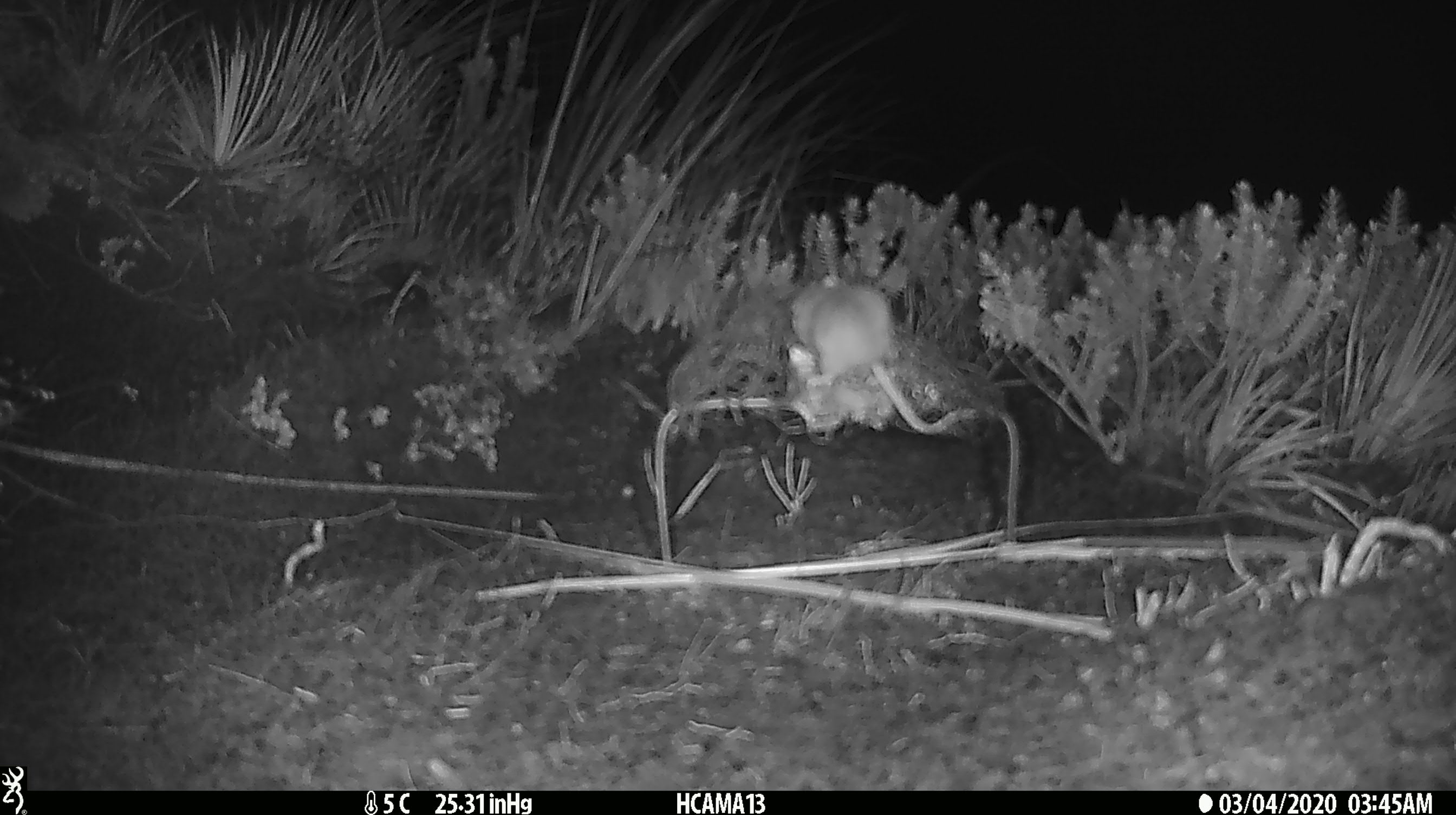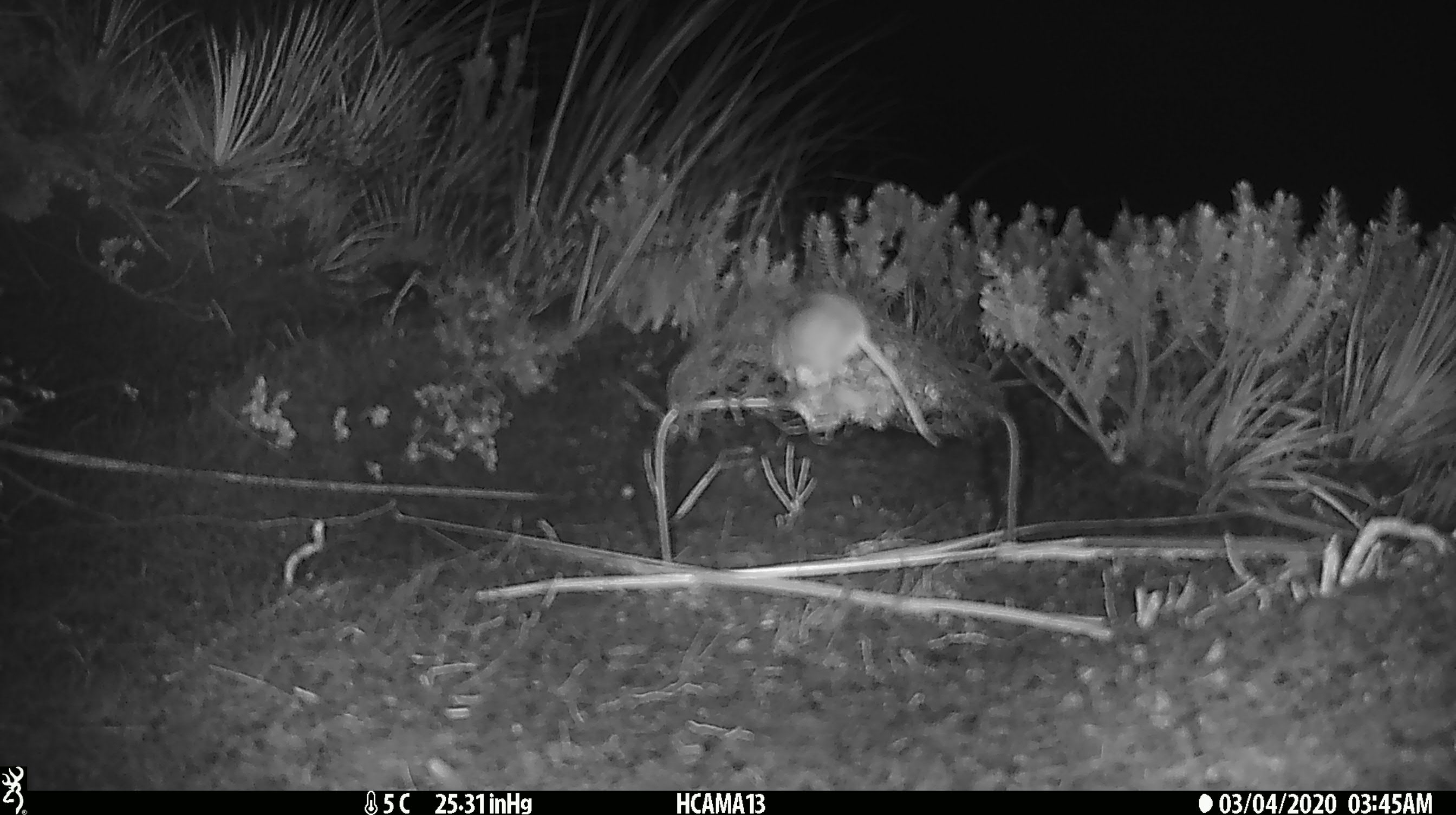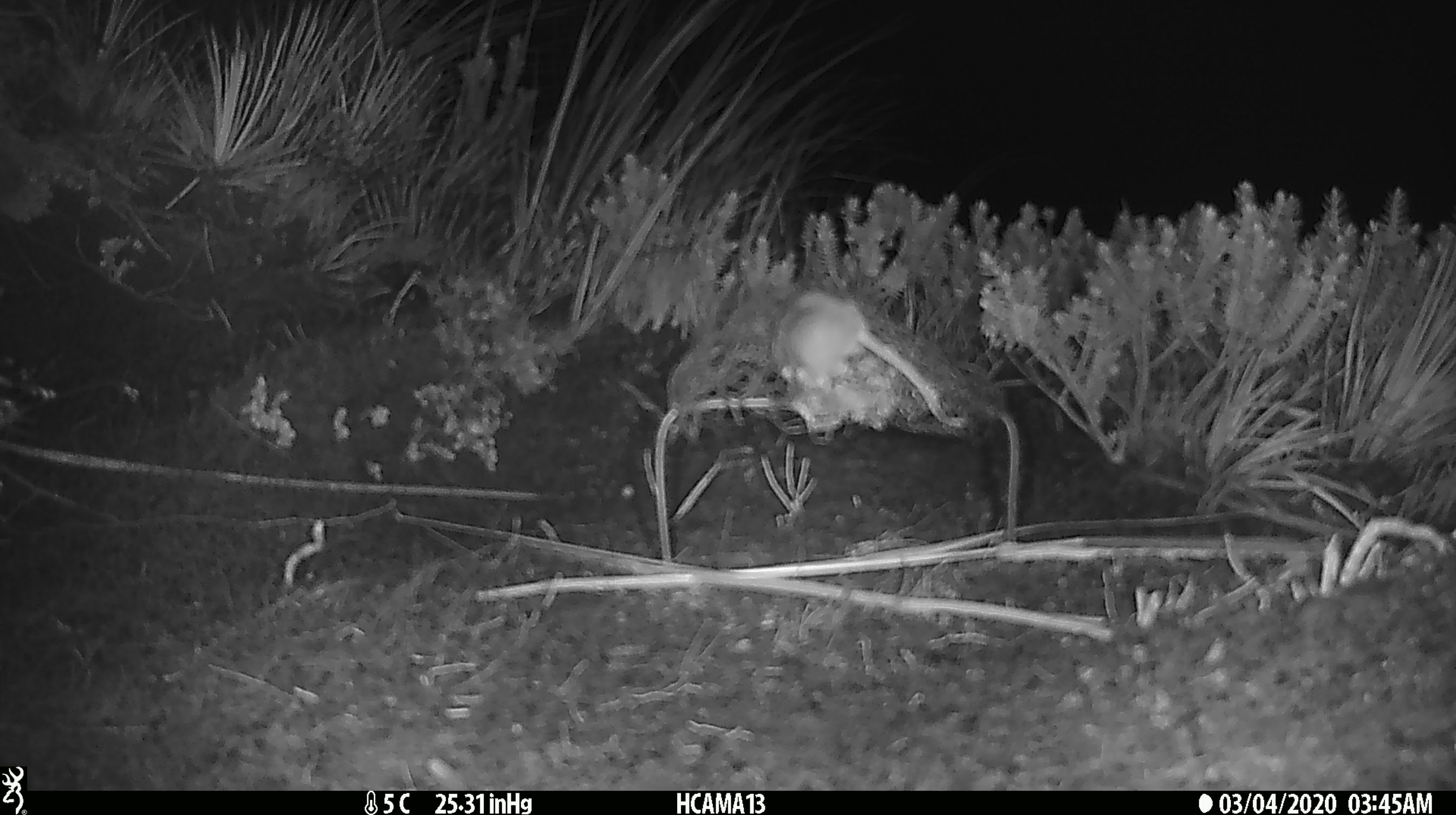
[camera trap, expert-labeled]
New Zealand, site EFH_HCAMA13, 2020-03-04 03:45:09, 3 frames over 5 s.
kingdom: Animalia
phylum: Chordata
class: Mammalia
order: Rodentia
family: Muridae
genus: Mus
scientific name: Mus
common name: mouse